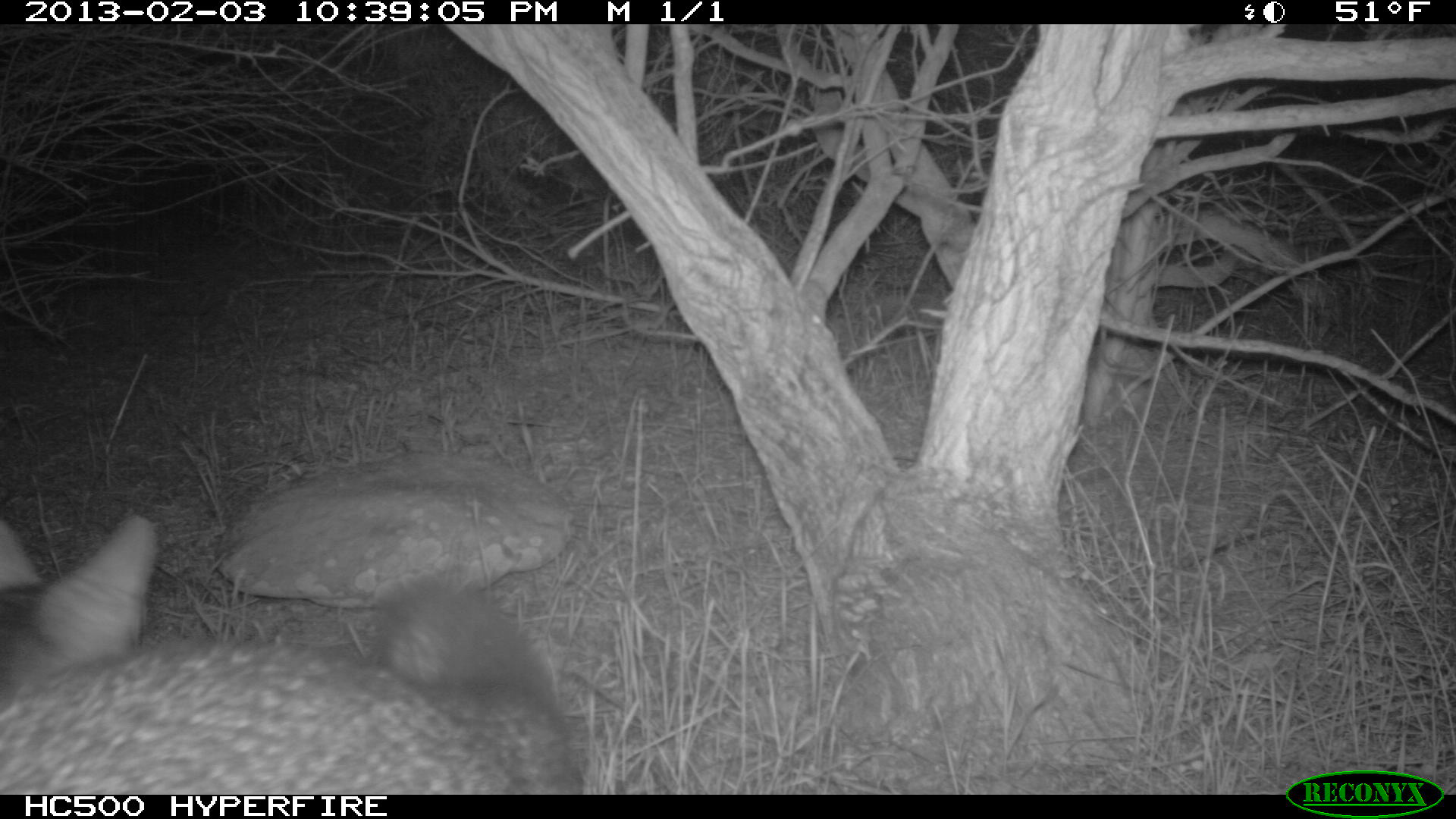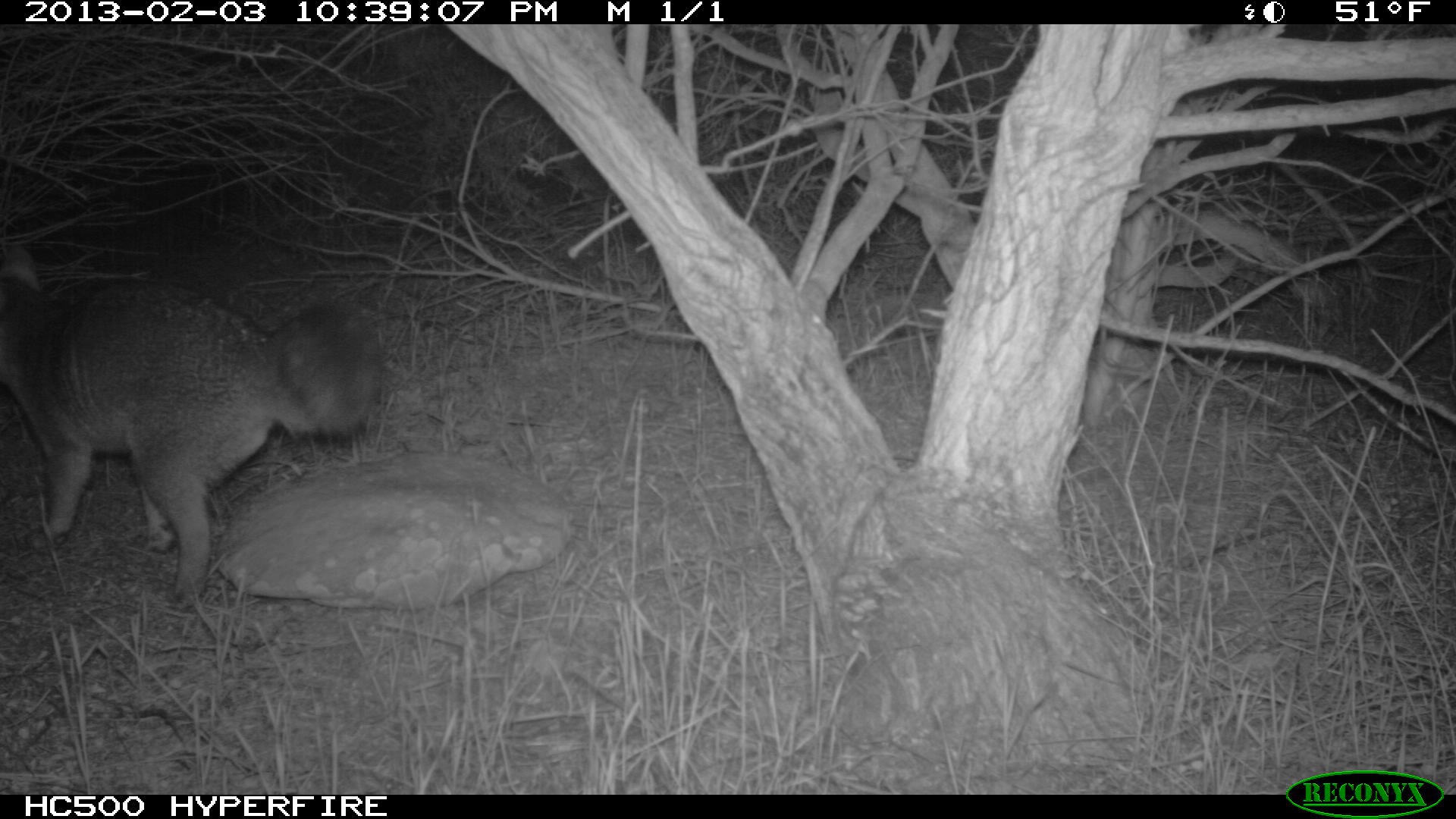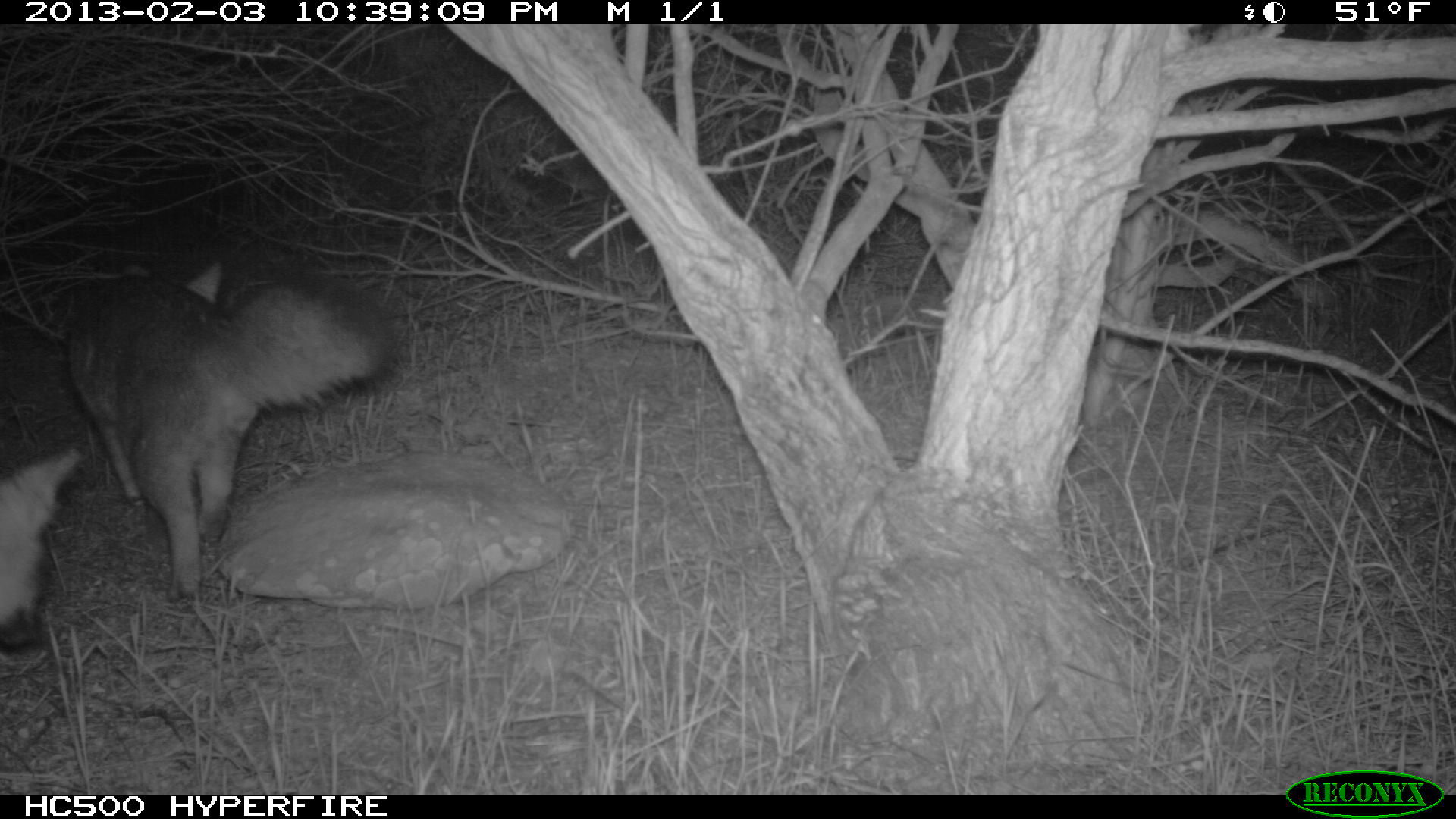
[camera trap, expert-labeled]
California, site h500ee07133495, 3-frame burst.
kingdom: Animalia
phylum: Chordata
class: Mammalia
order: Carnivora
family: Canidae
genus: Urocyon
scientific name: Urocyon littoralis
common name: island fox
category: fox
Fox (island fox) (Urocyon littoralis).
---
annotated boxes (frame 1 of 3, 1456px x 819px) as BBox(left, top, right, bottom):
fox: BBox(1, 510, 578, 793)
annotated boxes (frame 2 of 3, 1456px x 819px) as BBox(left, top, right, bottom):
fox: BBox(0, 246, 378, 610)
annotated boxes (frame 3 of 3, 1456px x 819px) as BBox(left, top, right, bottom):
fox: BBox(65, 260, 398, 602); BBox(0, 444, 83, 649)